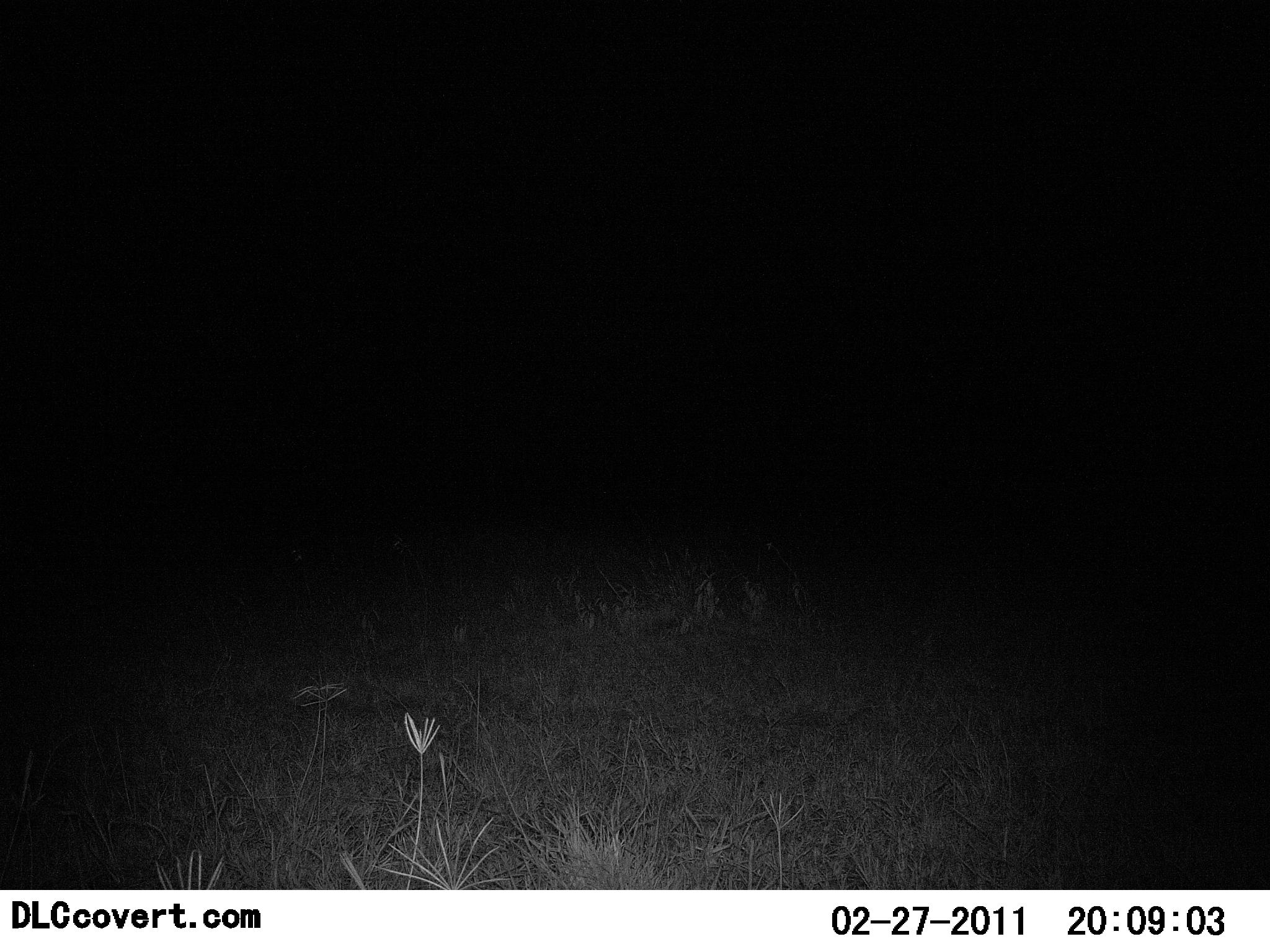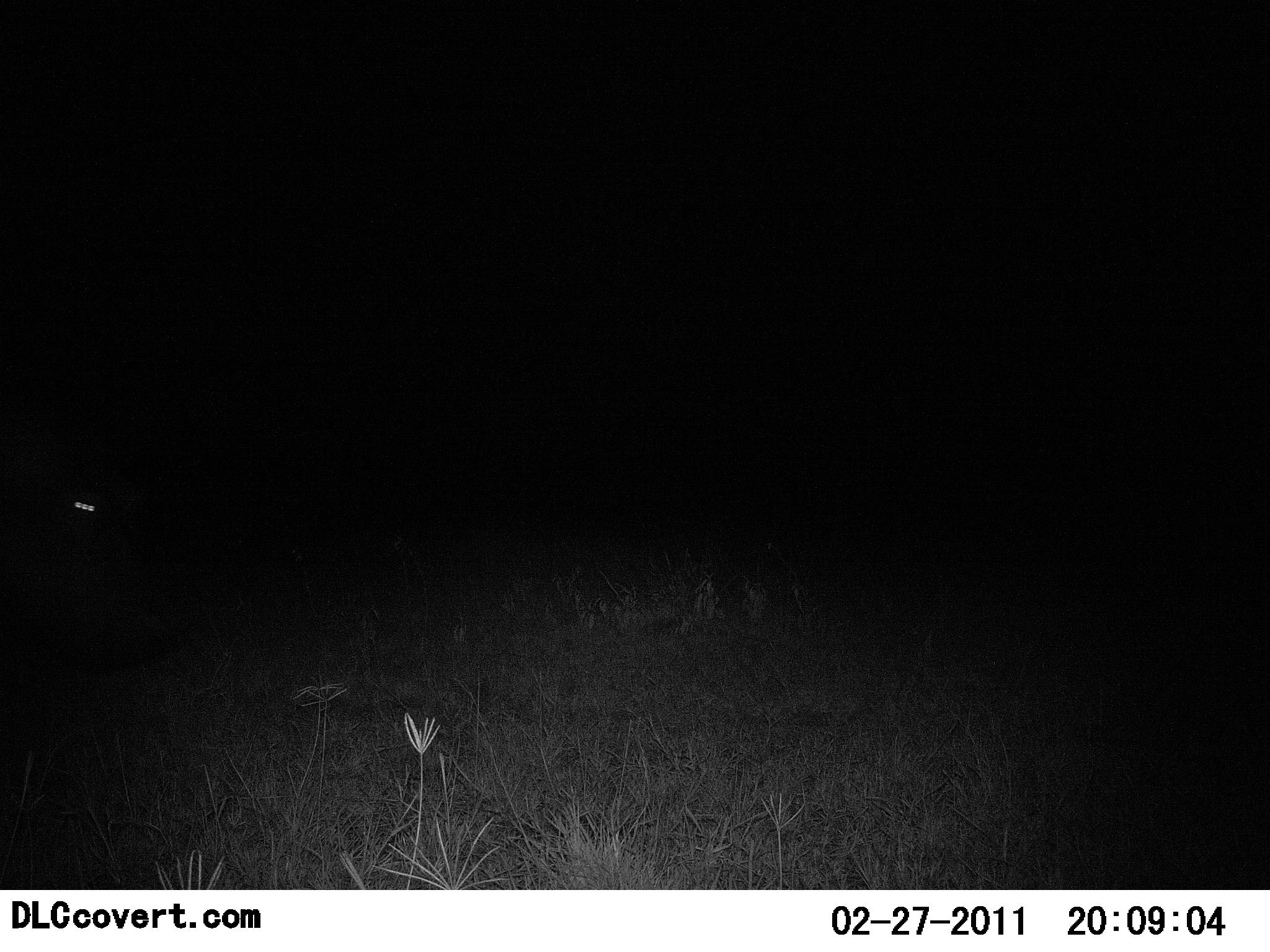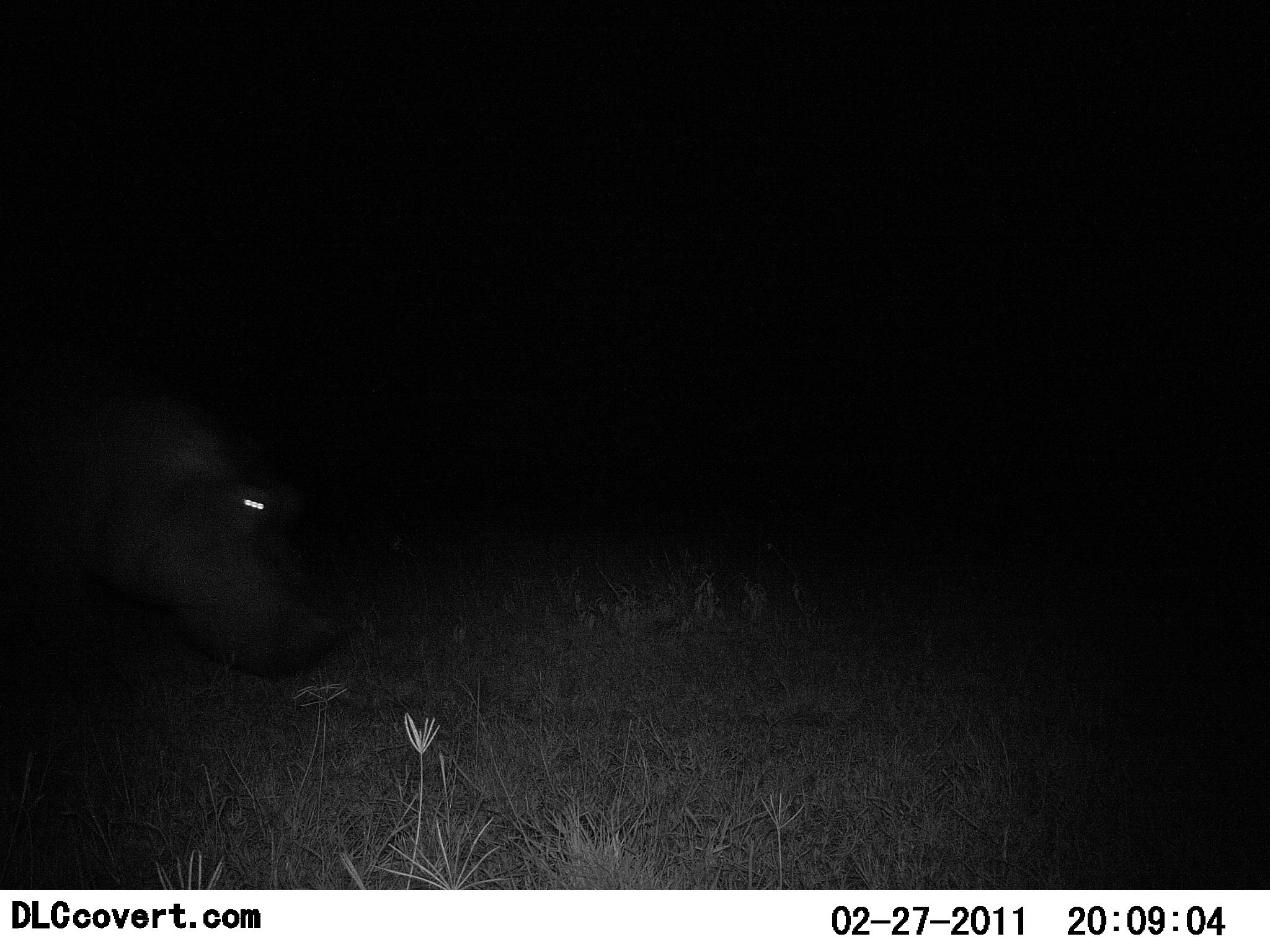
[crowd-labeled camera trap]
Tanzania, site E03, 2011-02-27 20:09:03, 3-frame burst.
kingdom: Animalia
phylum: Chordata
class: Mammalia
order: Artiodactyla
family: Hippopotamidae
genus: Hippopotamus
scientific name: Hippopotamus amphibius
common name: hippopotamus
Hippopotamus (Hippopotamus amphibius), count 1. Behavior (volunteer vote fractions): standing 0%, resting 0%, moving 100%, interacting 0%. Young present (vote fraction): 0%. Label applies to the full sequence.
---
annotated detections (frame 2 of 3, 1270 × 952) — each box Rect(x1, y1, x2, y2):
animal: Rect(0, 473, 175, 672)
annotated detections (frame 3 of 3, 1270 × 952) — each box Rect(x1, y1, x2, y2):
animal: Rect(0, 377, 345, 677)